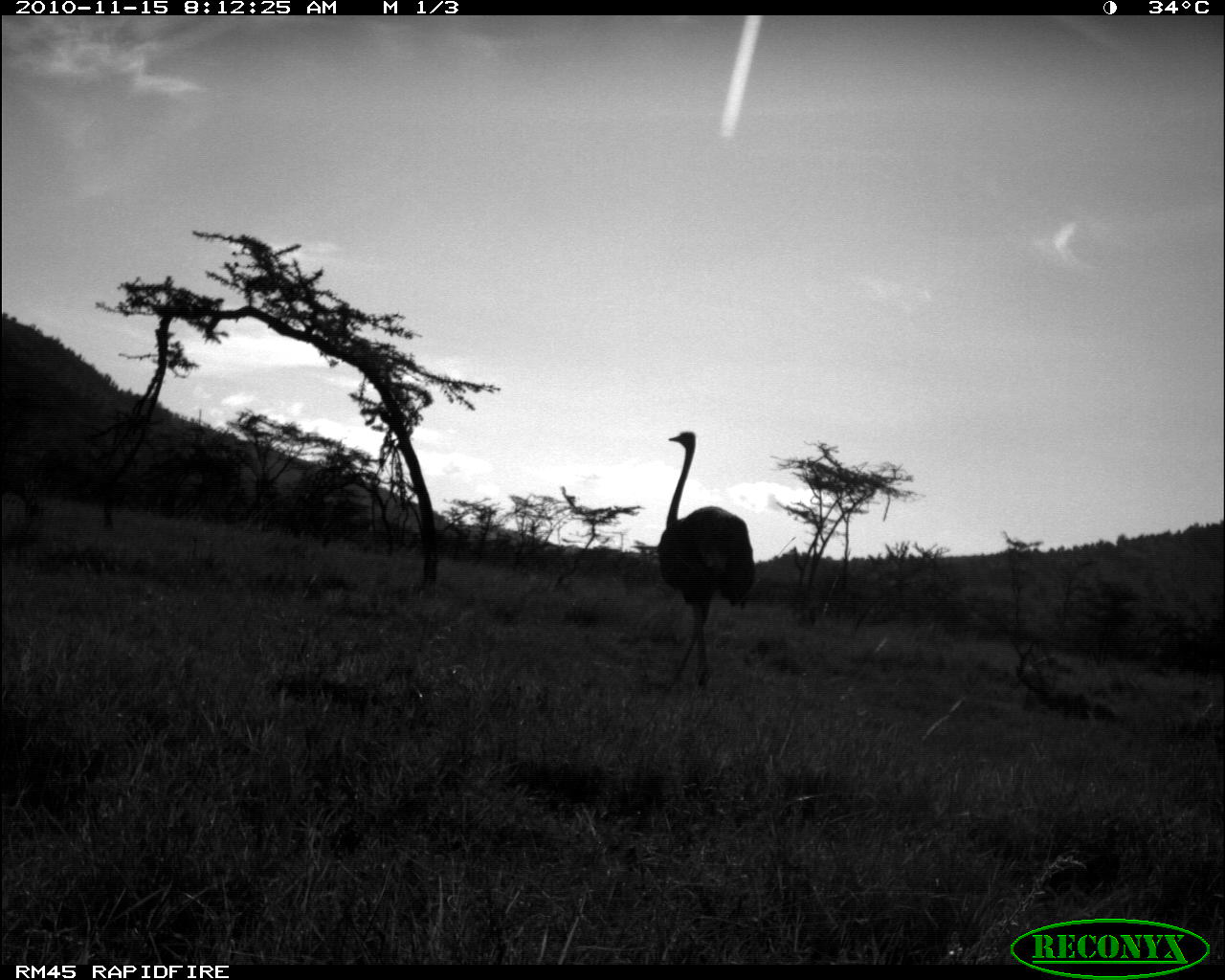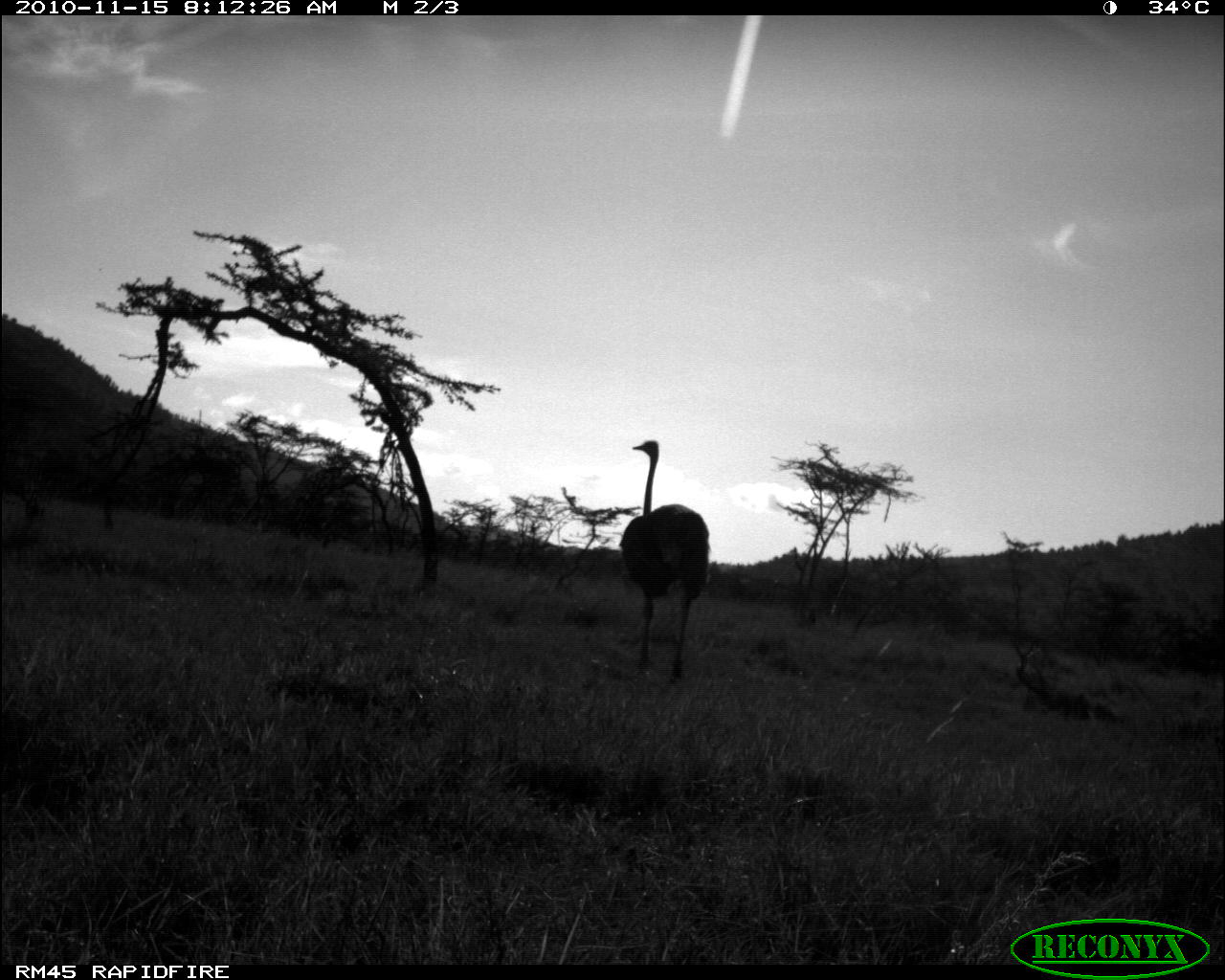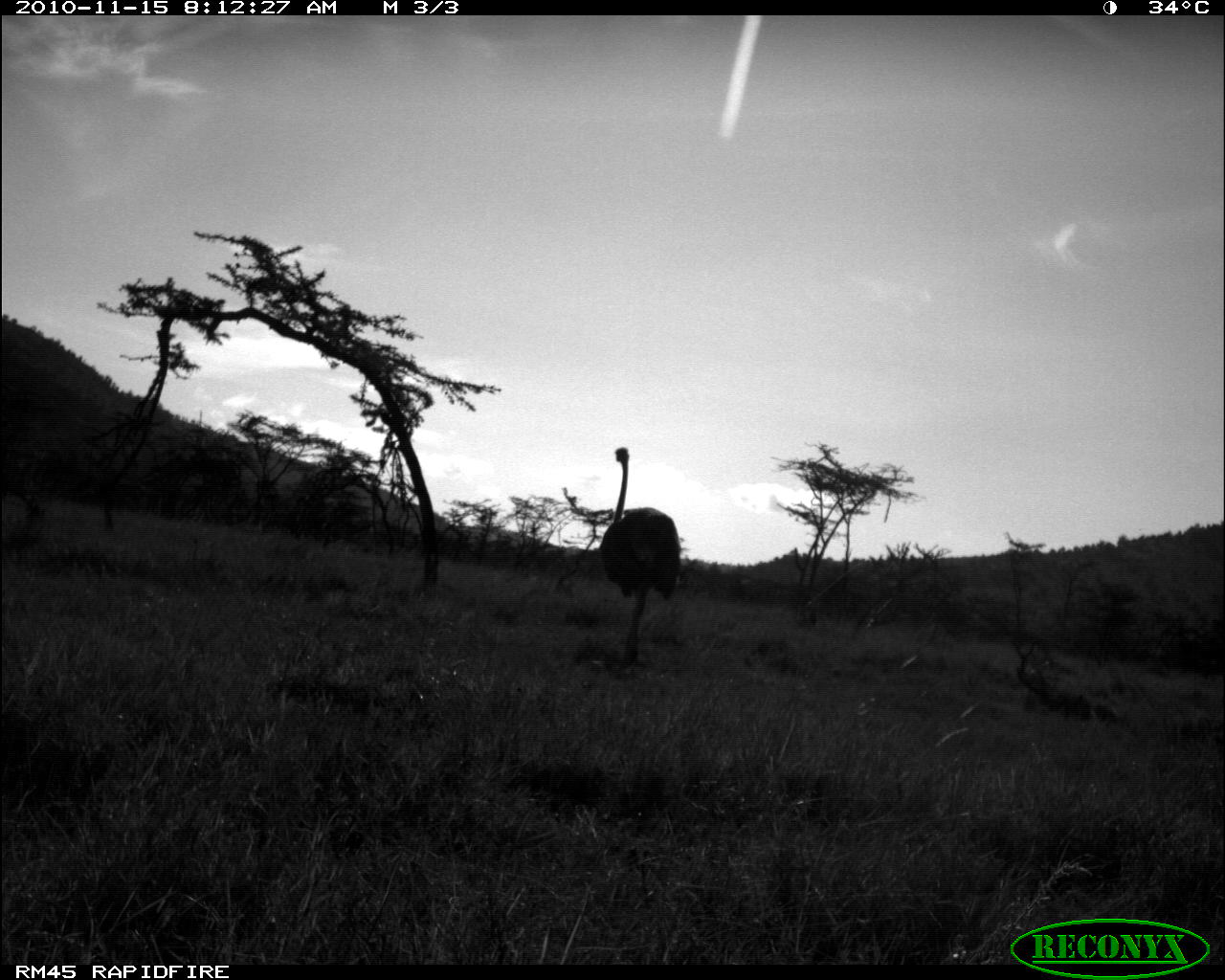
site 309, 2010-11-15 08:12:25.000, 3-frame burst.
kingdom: Animalia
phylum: Chordata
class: Aves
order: Struthioniformes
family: Struthionidae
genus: Struthio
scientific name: Struthio camelus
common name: common ostrich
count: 1